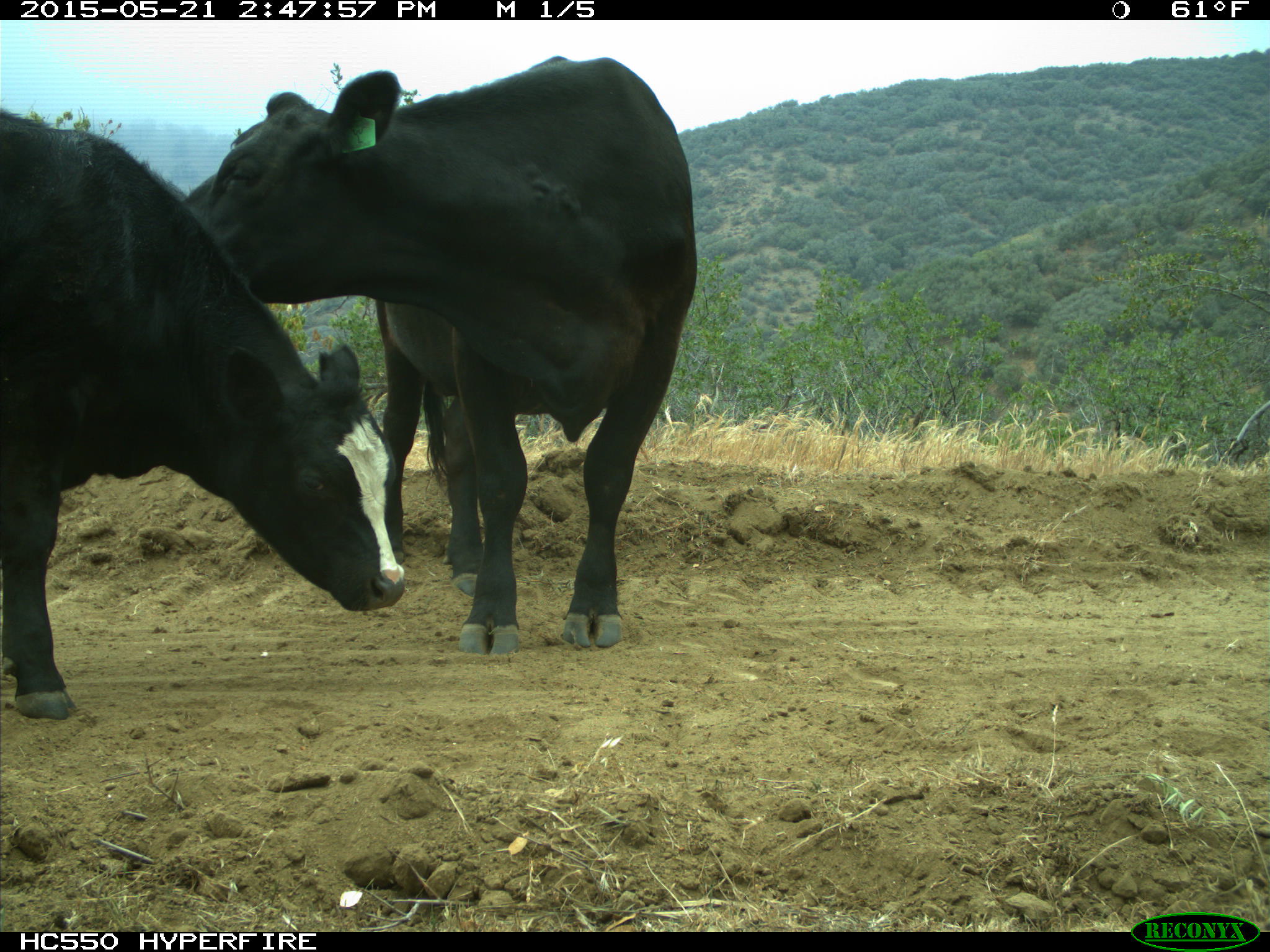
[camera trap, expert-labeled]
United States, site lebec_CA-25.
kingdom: Animalia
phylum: Chordata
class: Mammalia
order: Artiodactyla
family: Bovidae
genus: Bos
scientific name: Bos taurus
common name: domestic cow